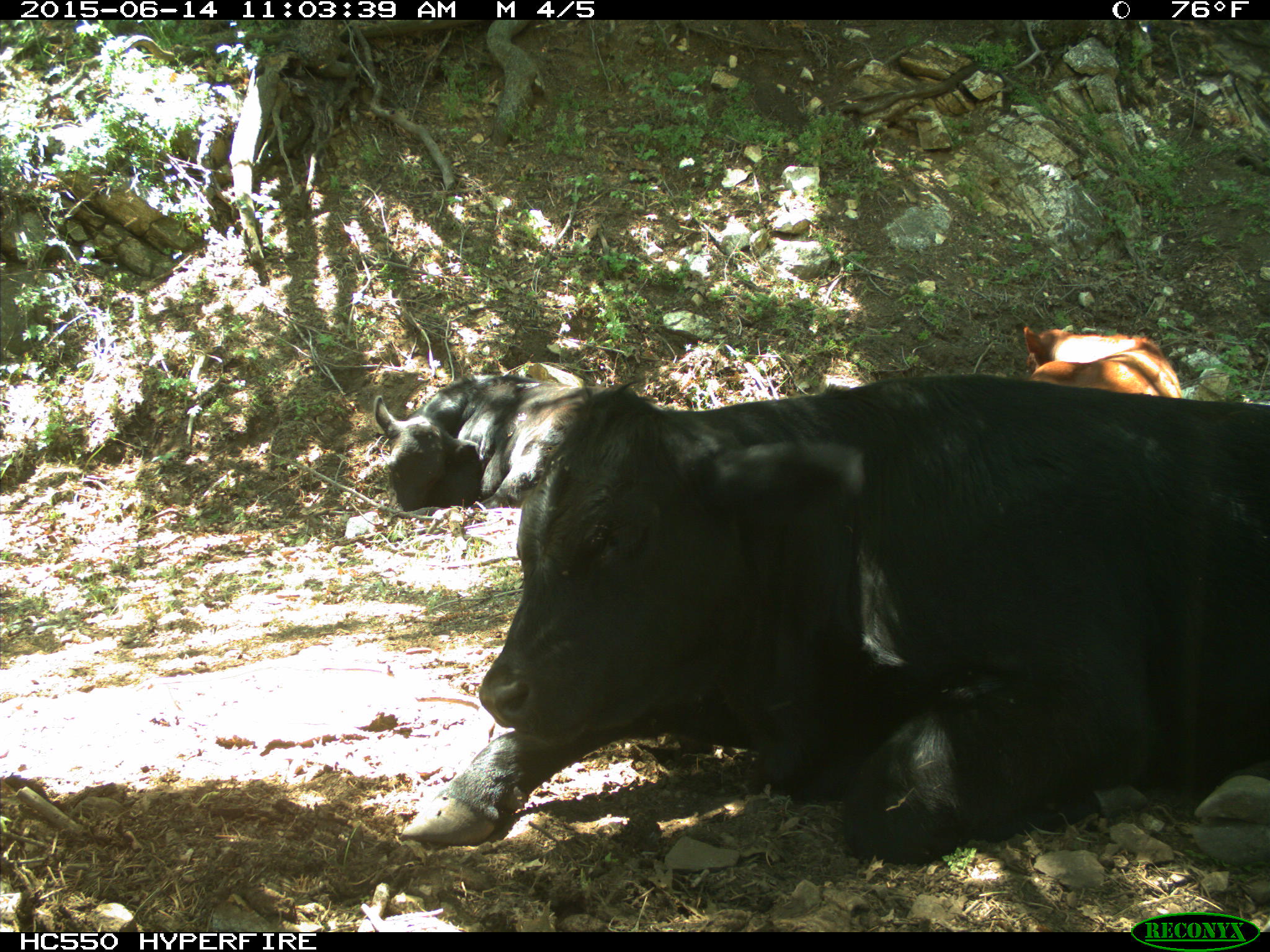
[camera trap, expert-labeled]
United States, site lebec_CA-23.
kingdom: Animalia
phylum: Chordata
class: Mammalia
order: Artiodactyla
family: Bovidae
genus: Bos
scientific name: Bos taurus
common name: domestic cow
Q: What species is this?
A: Bos taurus (domestic cow).